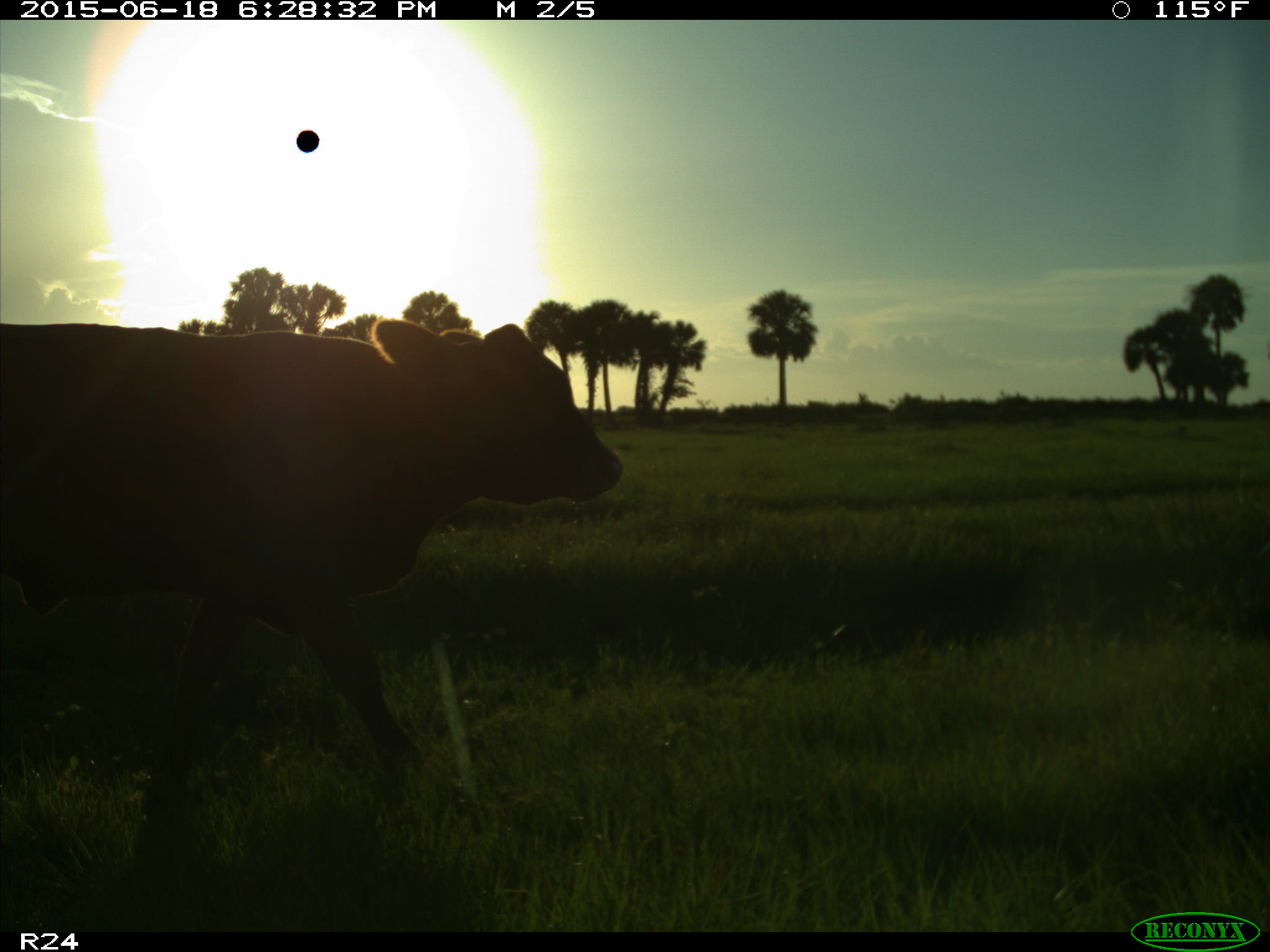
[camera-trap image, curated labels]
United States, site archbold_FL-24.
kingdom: Animalia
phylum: Chordata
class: Mammalia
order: Artiodactyla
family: Bovidae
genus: Bos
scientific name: Bos taurus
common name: domestic cow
Bos taurus (domestic cow).